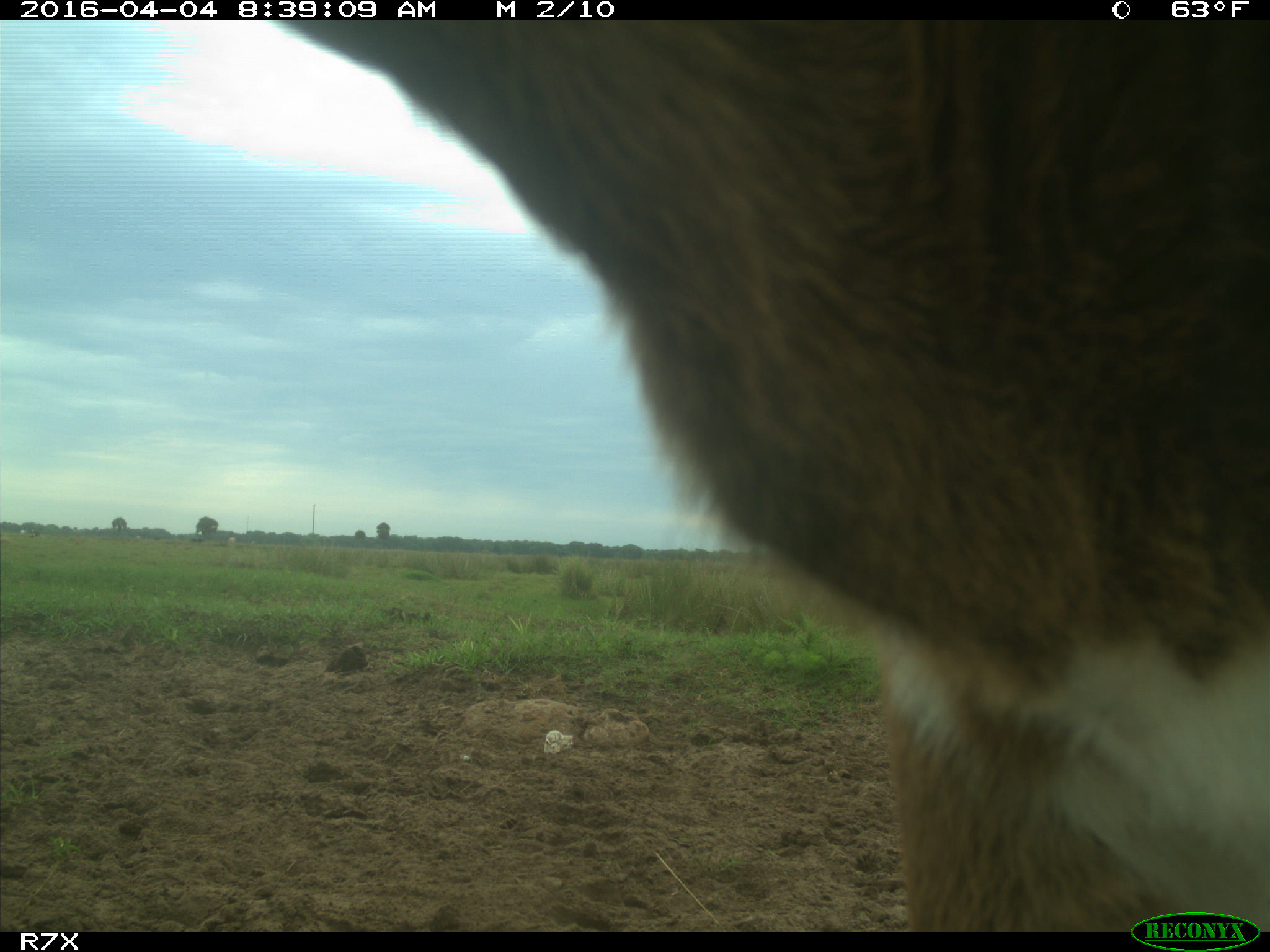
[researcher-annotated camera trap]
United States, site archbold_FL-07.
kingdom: Animalia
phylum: Chordata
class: Mammalia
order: Artiodactyla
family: Bovidae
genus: Bos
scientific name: Bos taurus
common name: domestic cow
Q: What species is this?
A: Bos taurus (domestic cow).